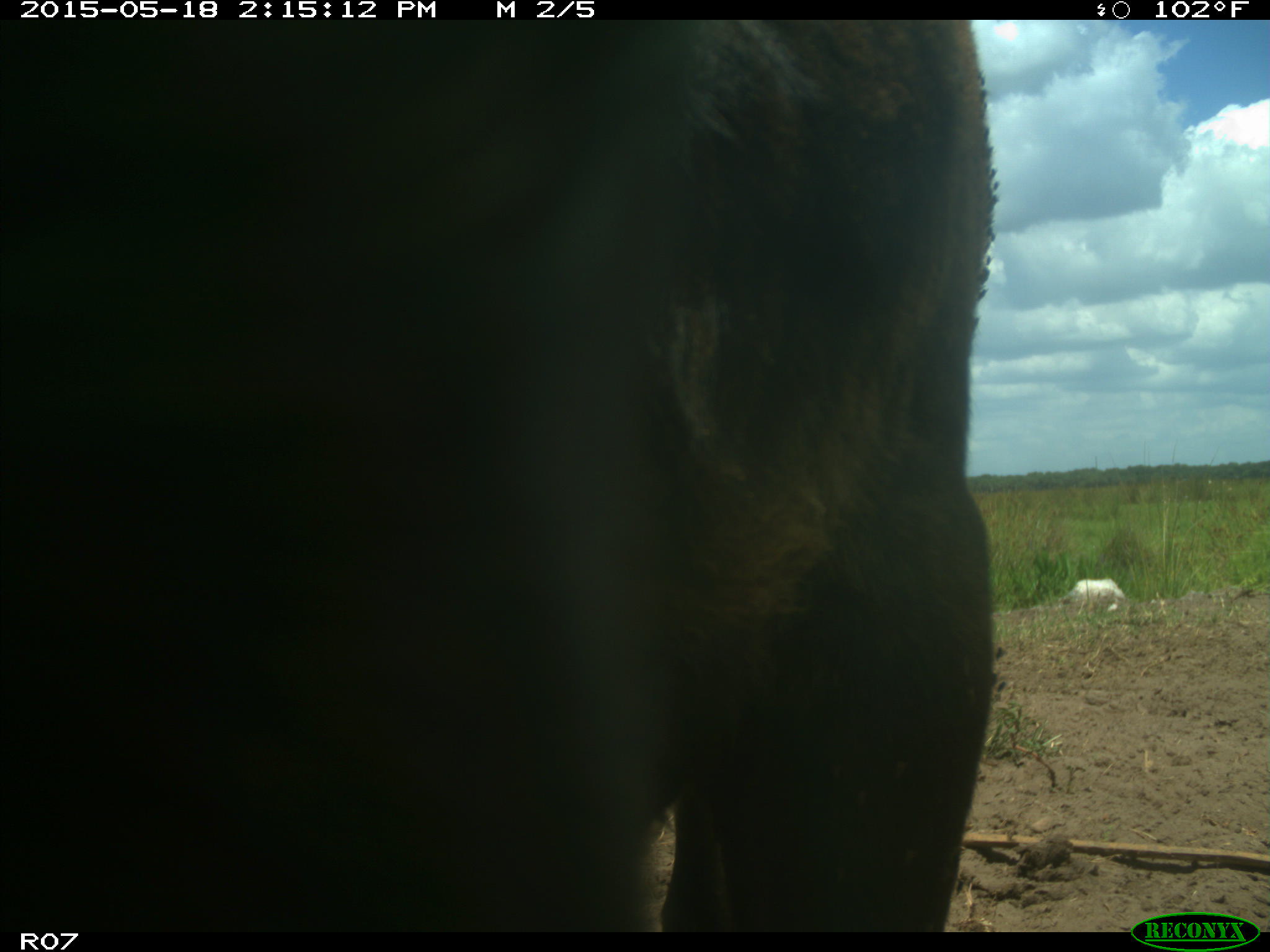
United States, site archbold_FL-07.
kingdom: Animalia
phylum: Chordata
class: Mammalia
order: Artiodactyla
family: Bovidae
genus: Bos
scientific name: Bos taurus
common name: domestic cow